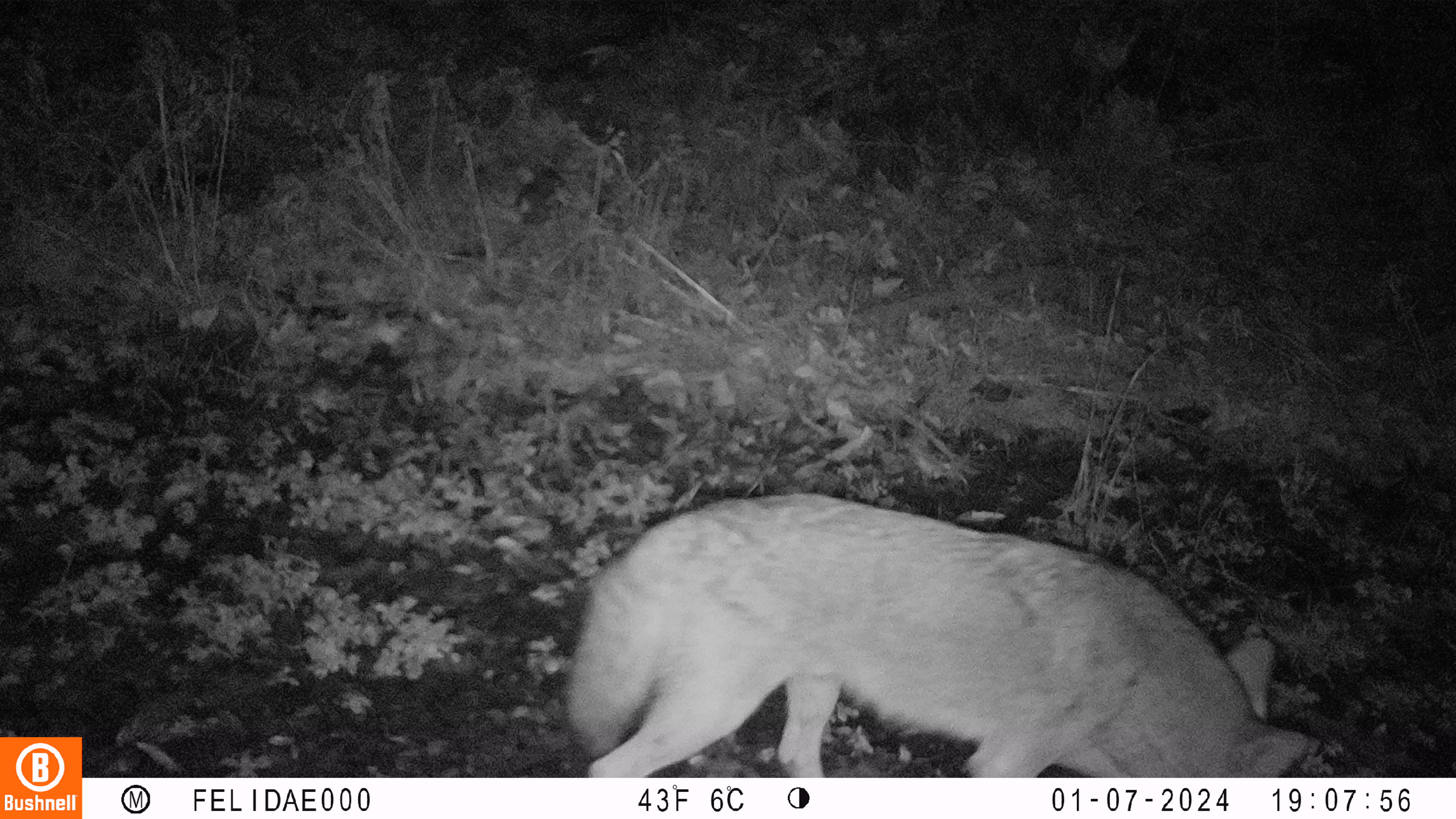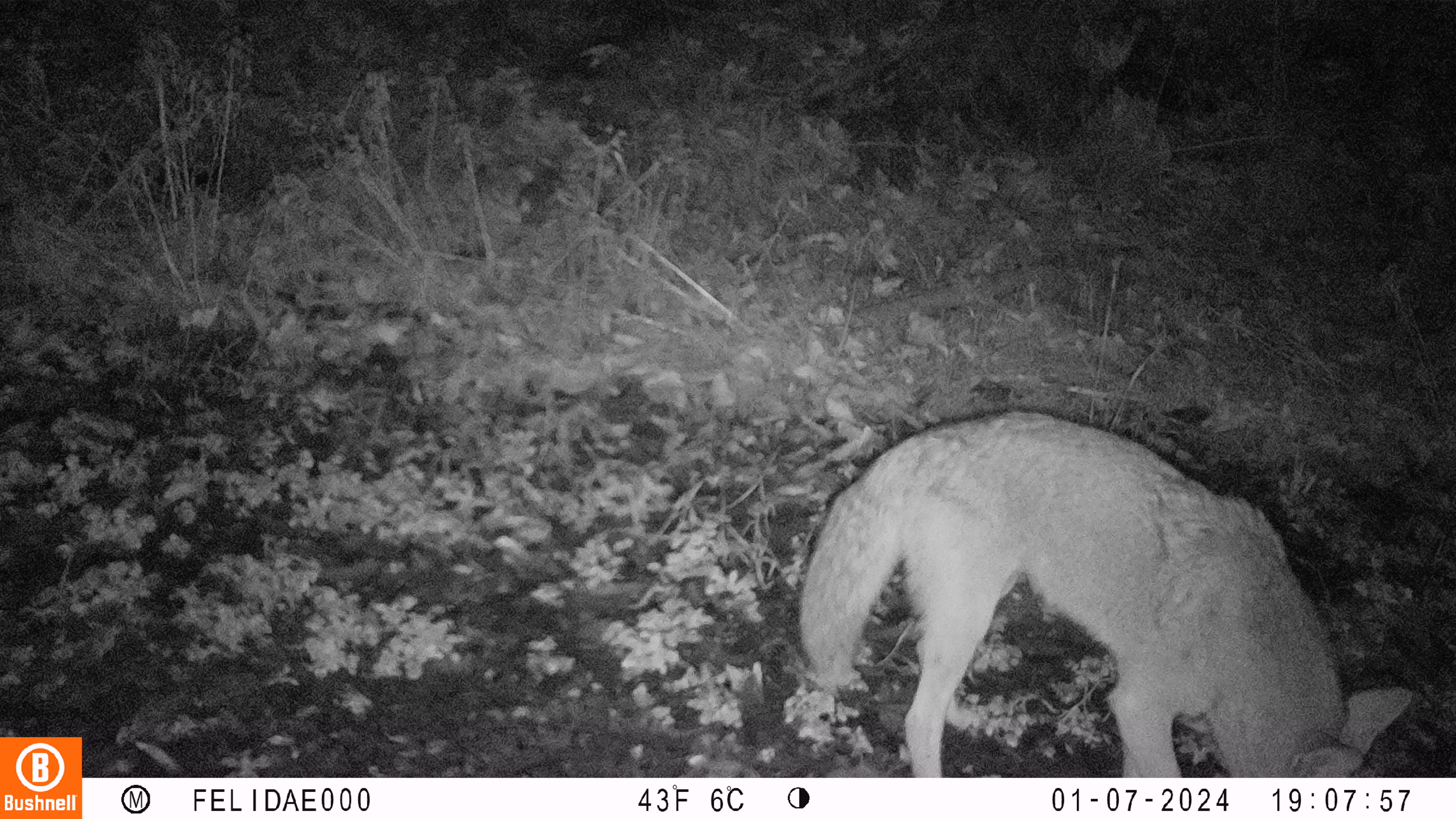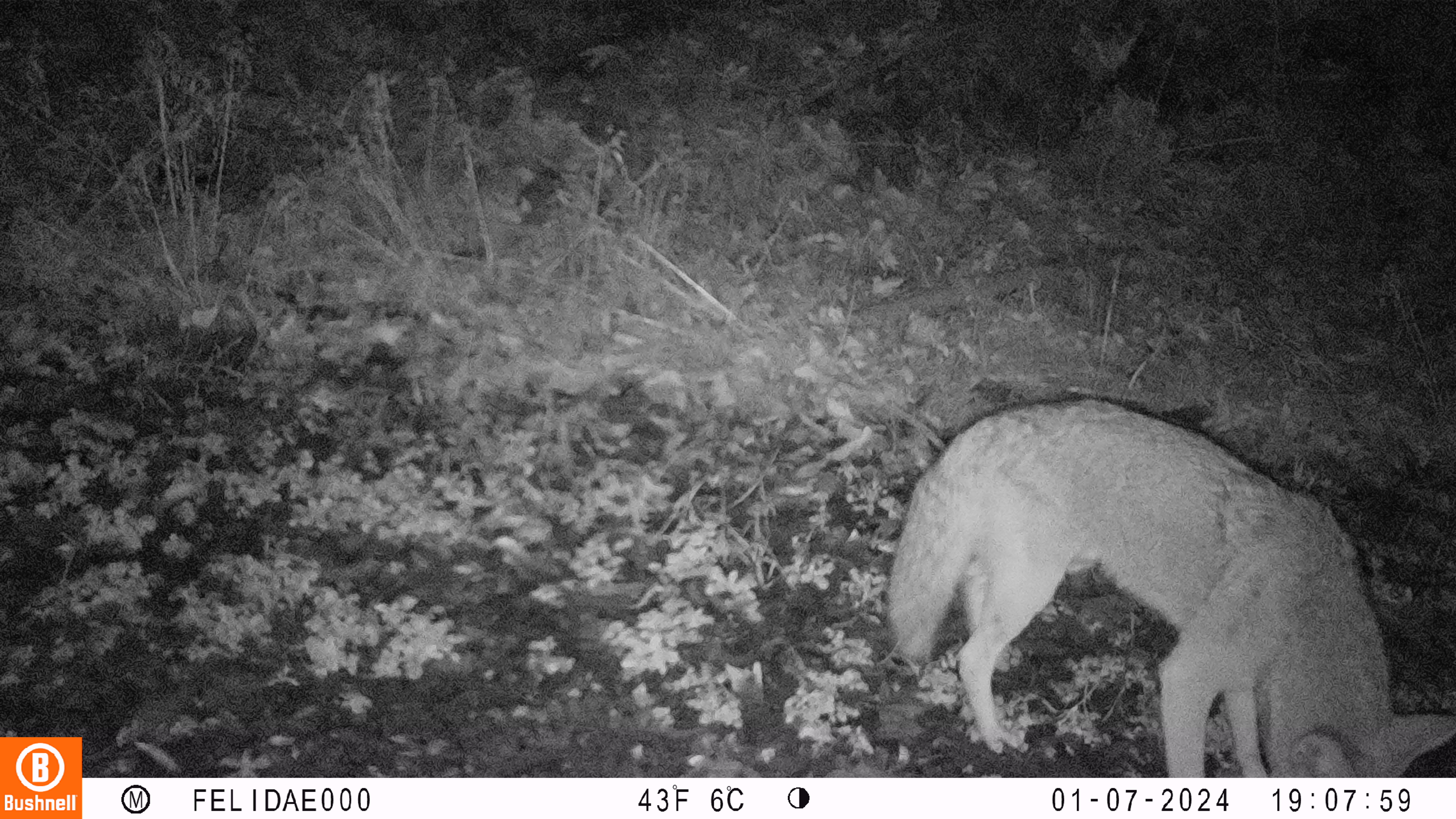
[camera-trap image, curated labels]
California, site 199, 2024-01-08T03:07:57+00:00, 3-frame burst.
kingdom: Animalia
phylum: Chordata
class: Mammalia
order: Carnivora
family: Canidae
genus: Canis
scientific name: Canis latrans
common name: coyote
Coyote (Canis latrans).